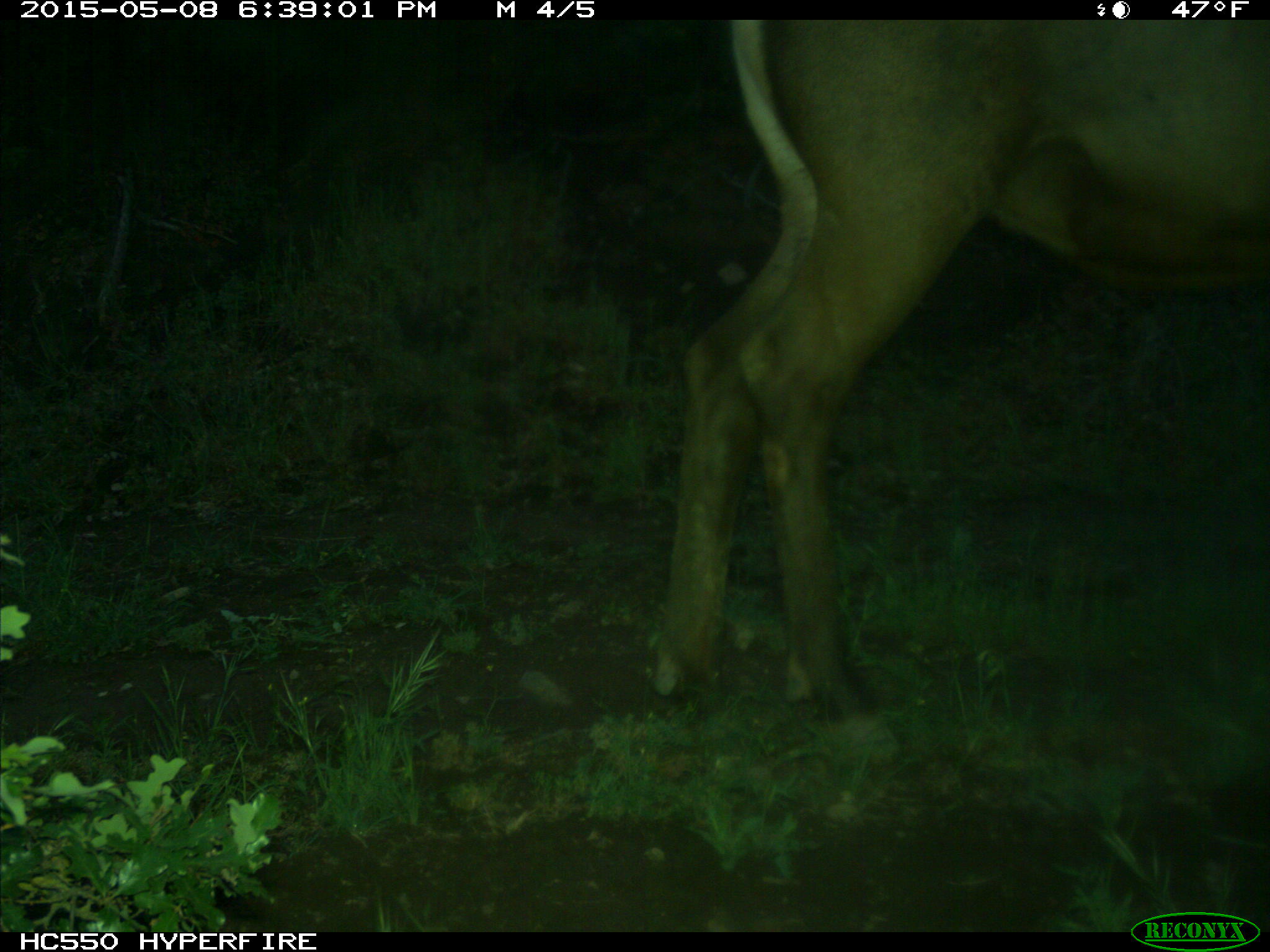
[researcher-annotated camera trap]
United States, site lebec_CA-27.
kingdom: Animalia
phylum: Chordata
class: Mammalia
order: Artiodactyla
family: Cervidae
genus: Cervus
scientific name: Cervus canadensis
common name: elk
Cervus canadensis (elk).